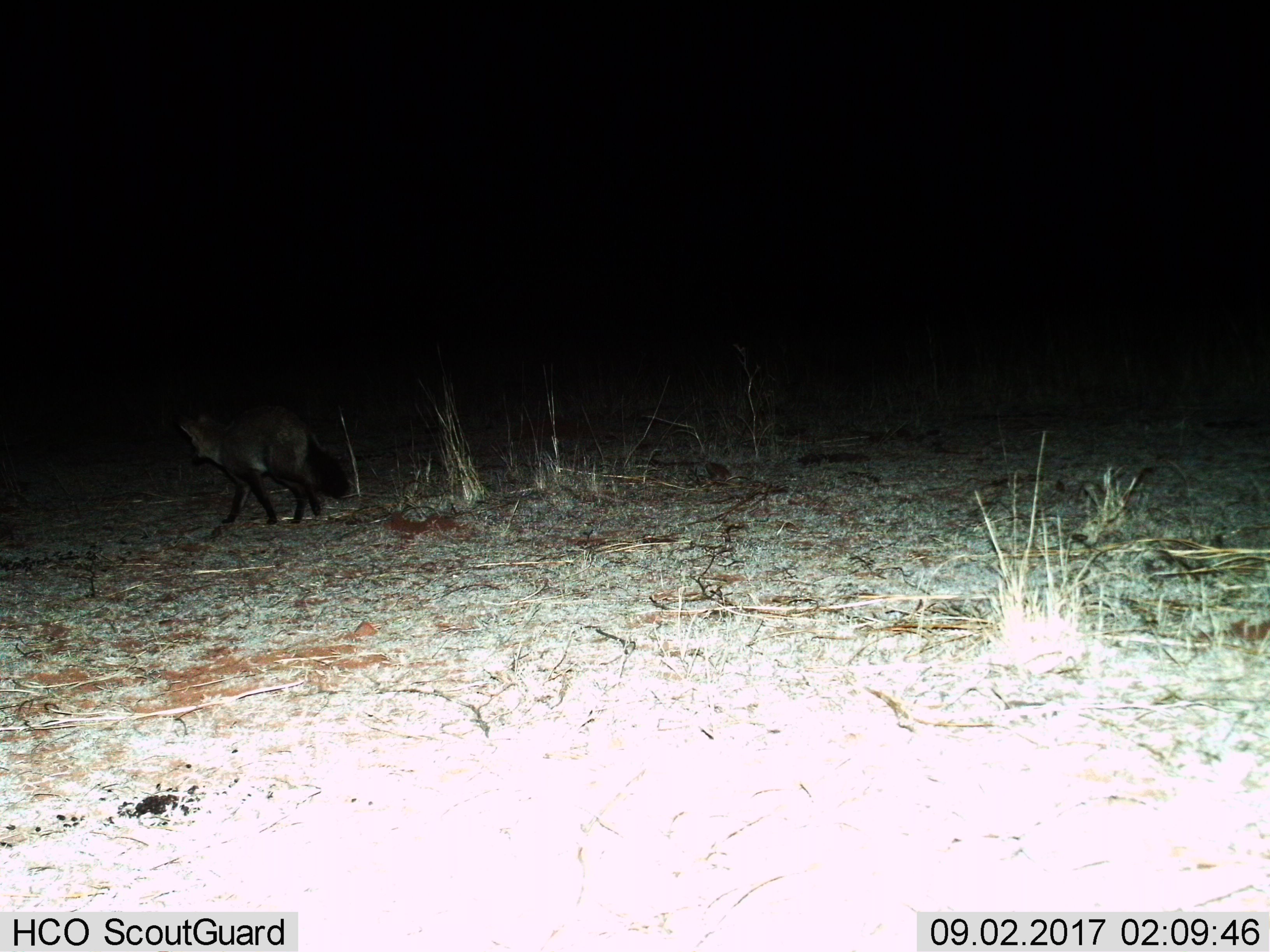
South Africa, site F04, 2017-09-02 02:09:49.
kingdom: Animalia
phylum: Chordata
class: Mammalia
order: Carnivora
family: Canidae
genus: Otocyon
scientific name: Otocyon megalotis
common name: bat-eared fox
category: foxbateared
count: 1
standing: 0%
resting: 0%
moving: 100%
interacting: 0%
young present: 0%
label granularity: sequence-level